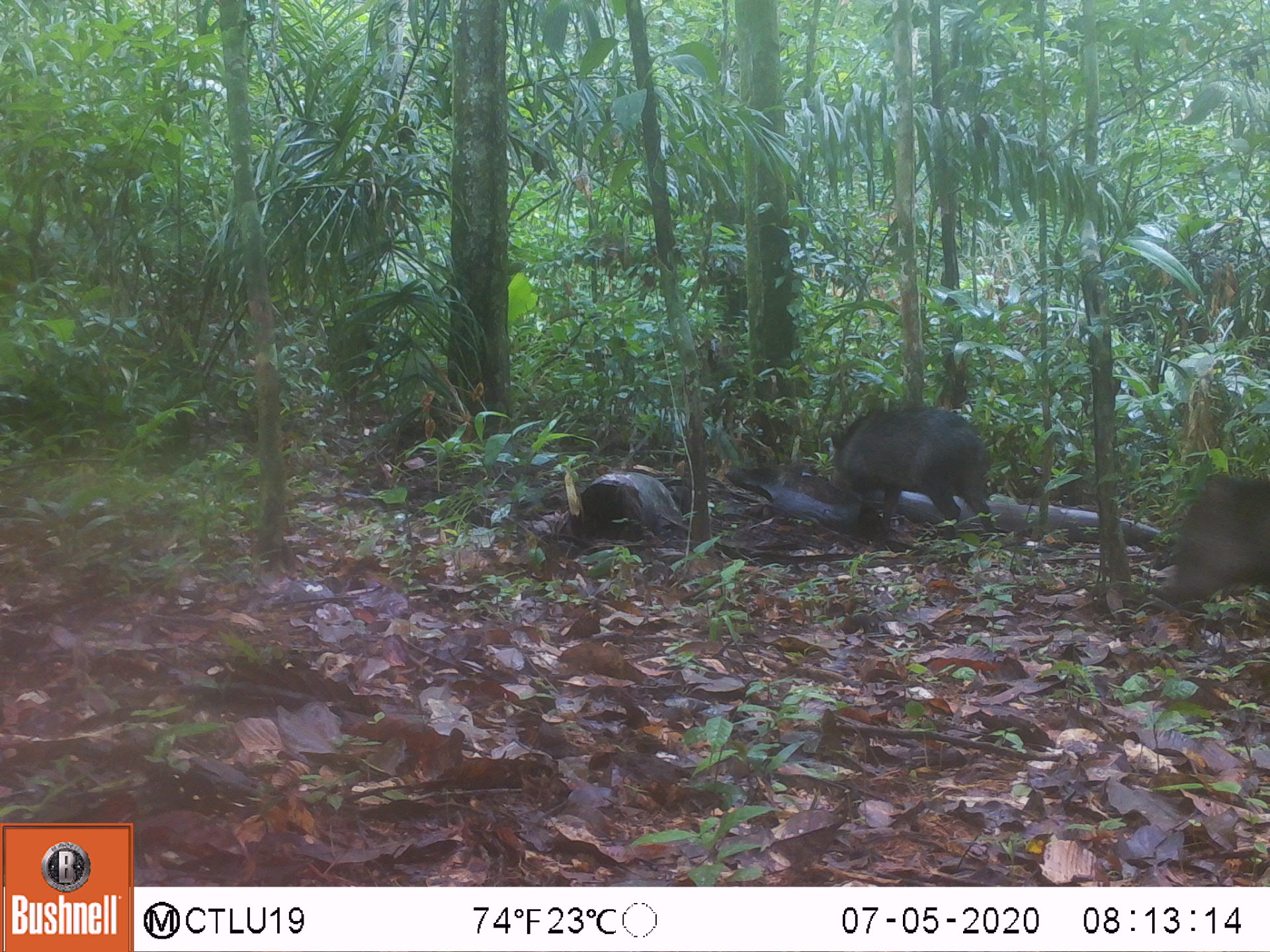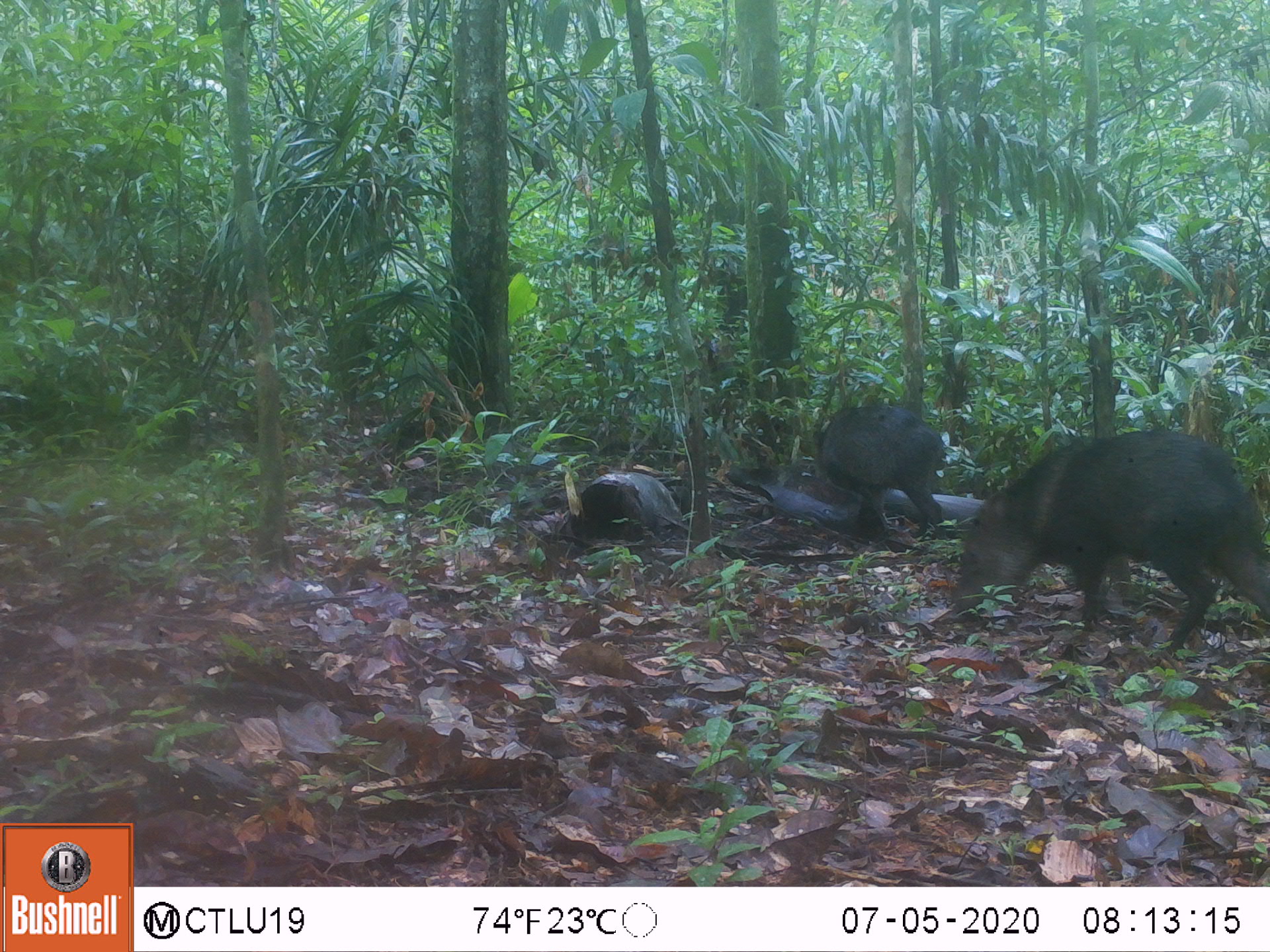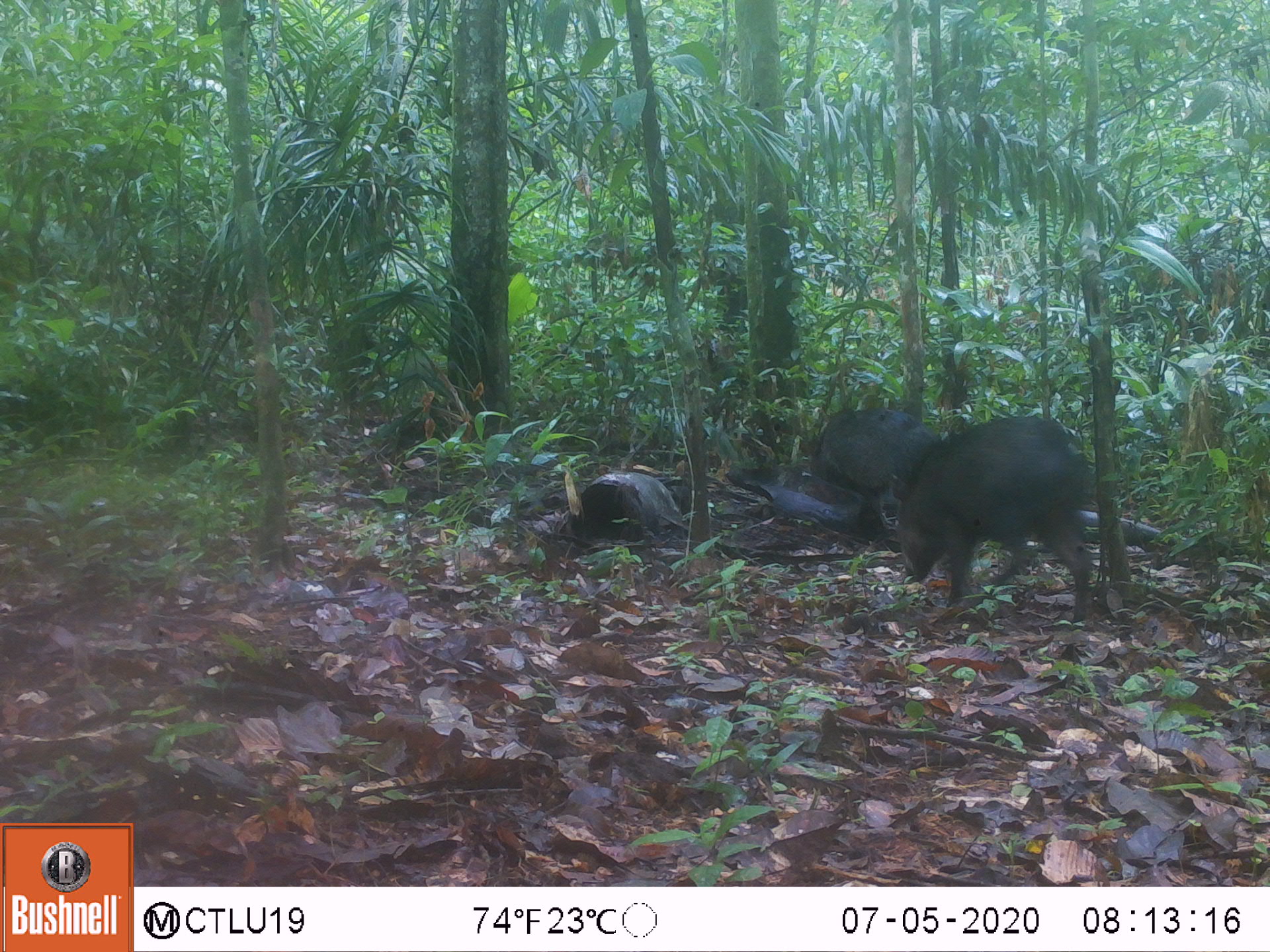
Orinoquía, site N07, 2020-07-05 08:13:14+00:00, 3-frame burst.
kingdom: Animalia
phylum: Chordata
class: Mammalia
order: Artiodactyla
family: Tayassuidae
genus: Pecari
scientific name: Pecari tajacu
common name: collared peccary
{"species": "collared peccary (Pecari tajacu)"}